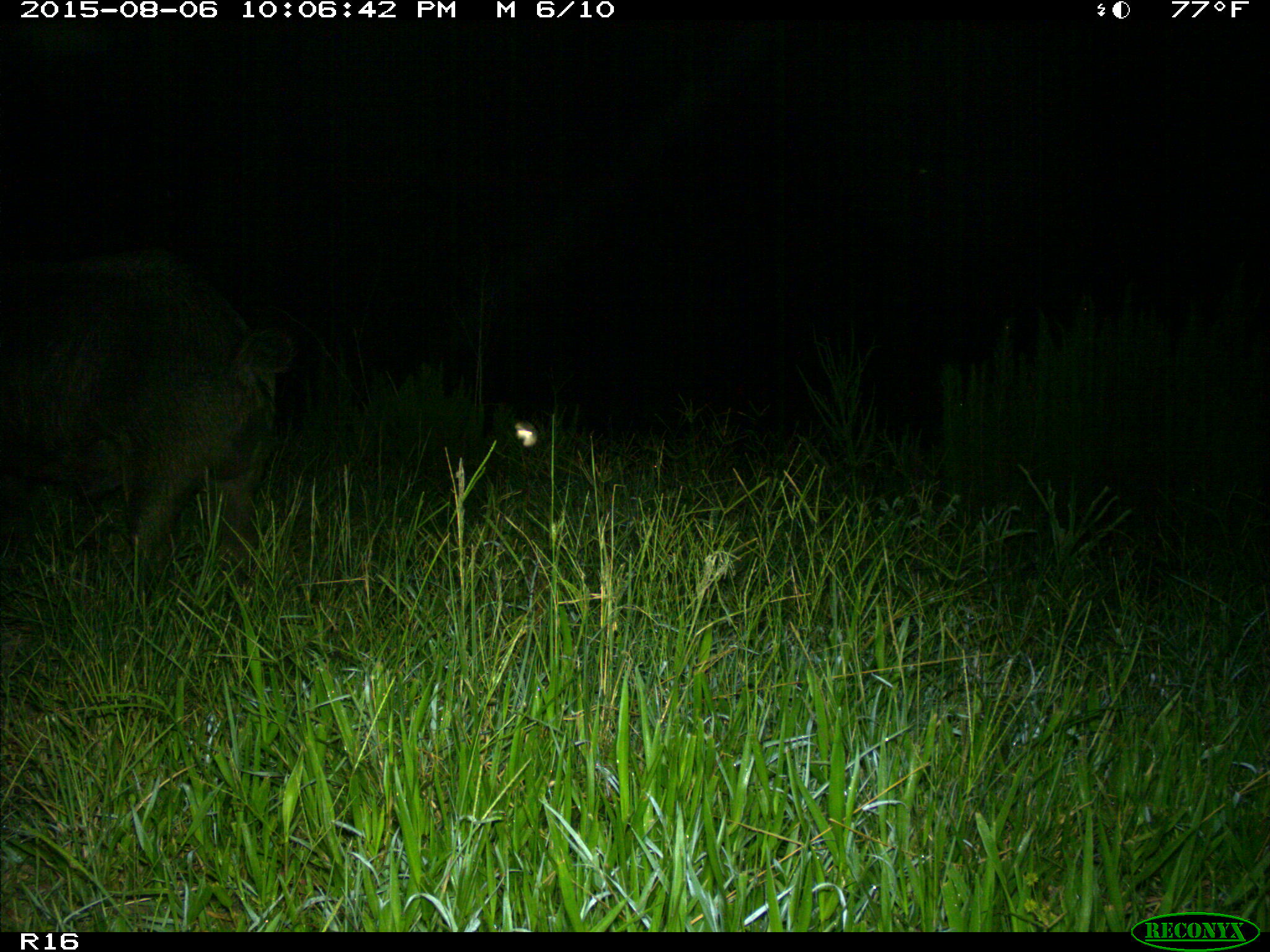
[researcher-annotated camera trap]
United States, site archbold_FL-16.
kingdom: Animalia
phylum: Chordata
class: Mammalia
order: Artiodactyla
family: Suidae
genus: Sus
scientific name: Sus scrofa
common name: wild boar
Sus scrofa (wild boar).